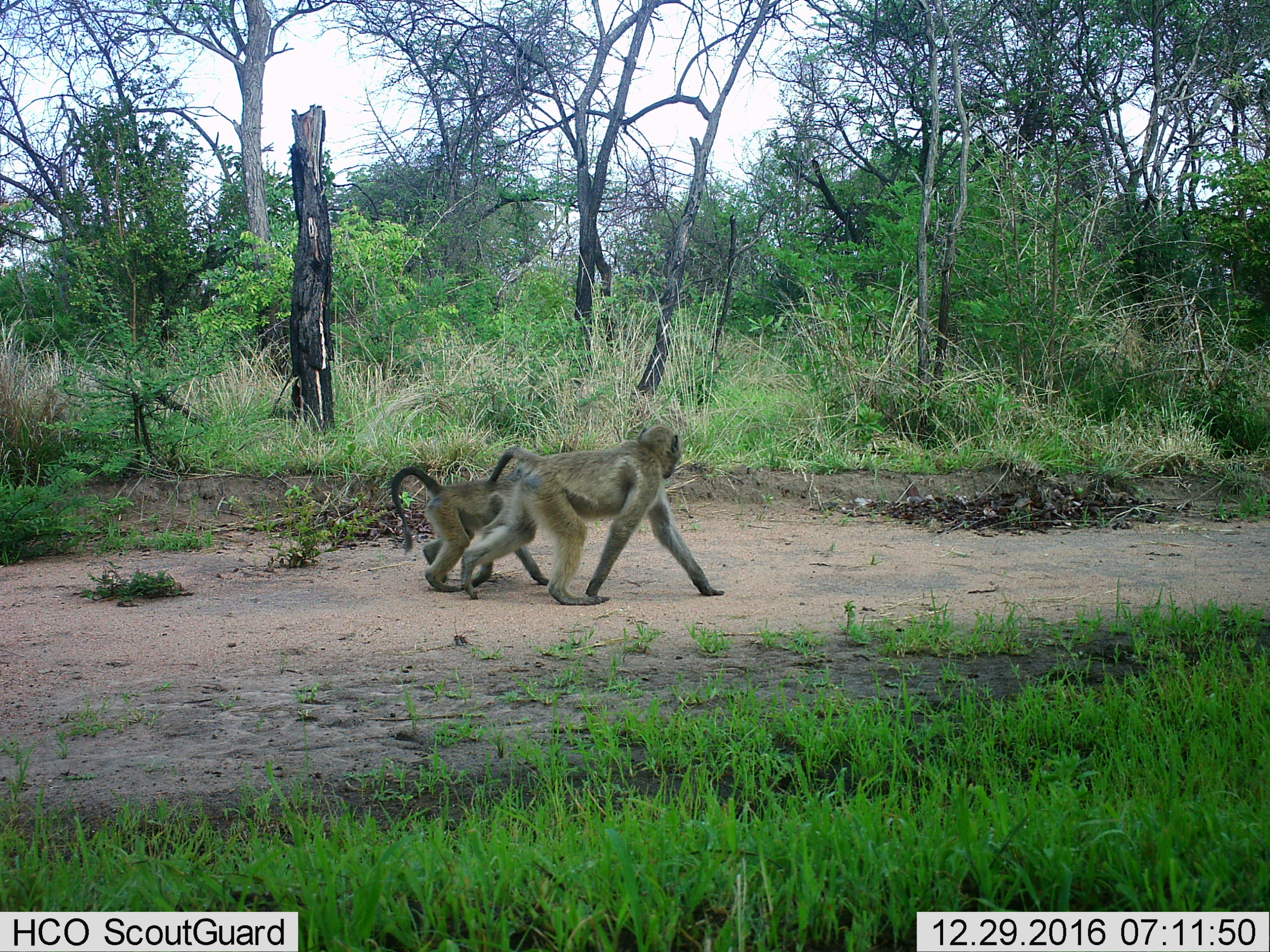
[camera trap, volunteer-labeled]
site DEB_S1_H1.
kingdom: Animalia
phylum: Chordata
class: Mammalia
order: Primates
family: Cercopithecidae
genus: Papio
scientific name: Papio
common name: baboon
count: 2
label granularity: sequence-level